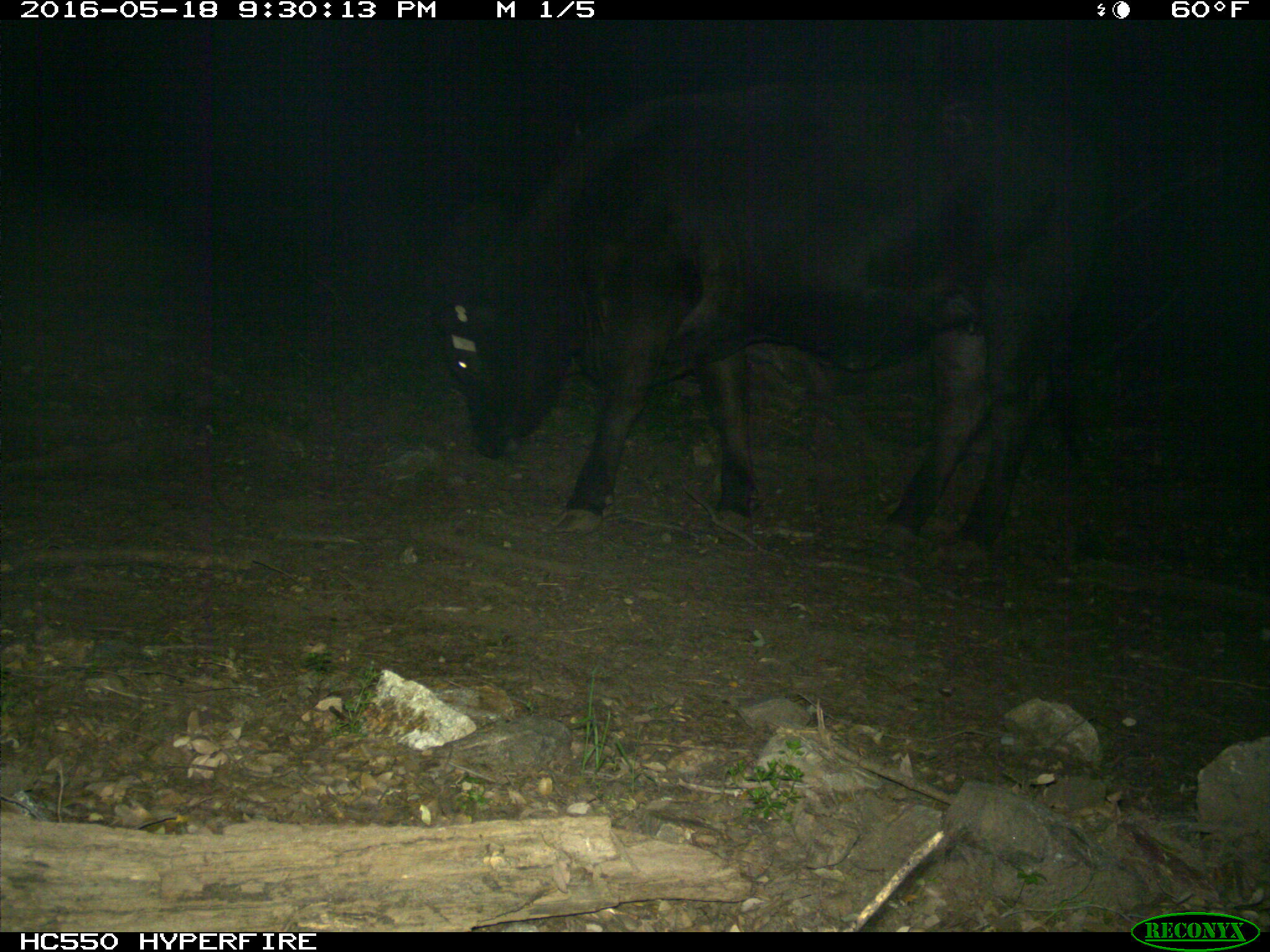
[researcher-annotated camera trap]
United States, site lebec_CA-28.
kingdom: Animalia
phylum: Chordata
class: Mammalia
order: Artiodactyla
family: Bovidae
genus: Bos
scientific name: Bos taurus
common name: domestic cow